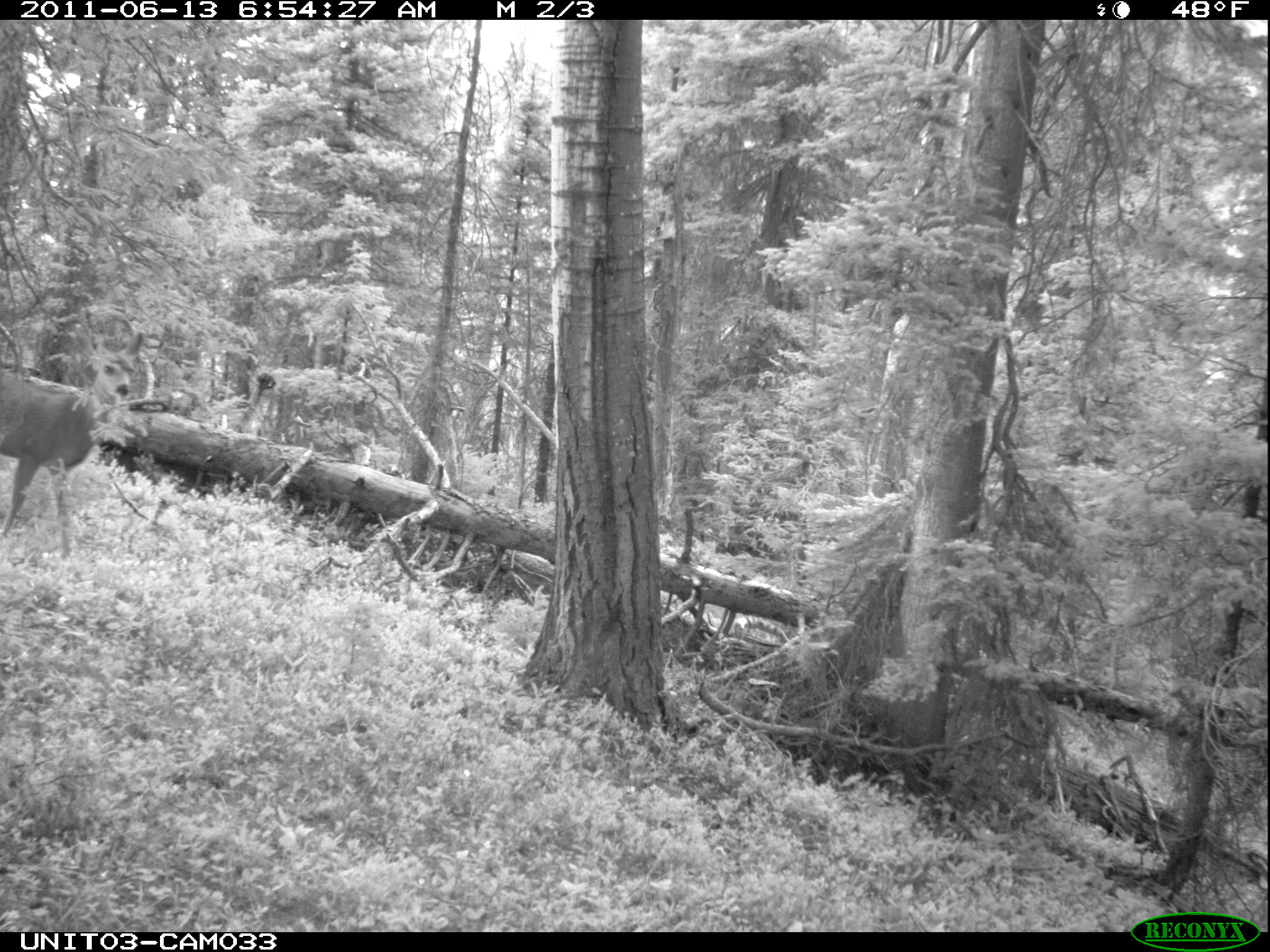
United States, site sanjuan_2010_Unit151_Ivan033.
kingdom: Animalia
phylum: Chordata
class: Mammalia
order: Artiodactyla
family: Cervidae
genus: Odocoileus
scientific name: Odocoileus hemionus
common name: mule deer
Odocoileus hemionus (mule deer).